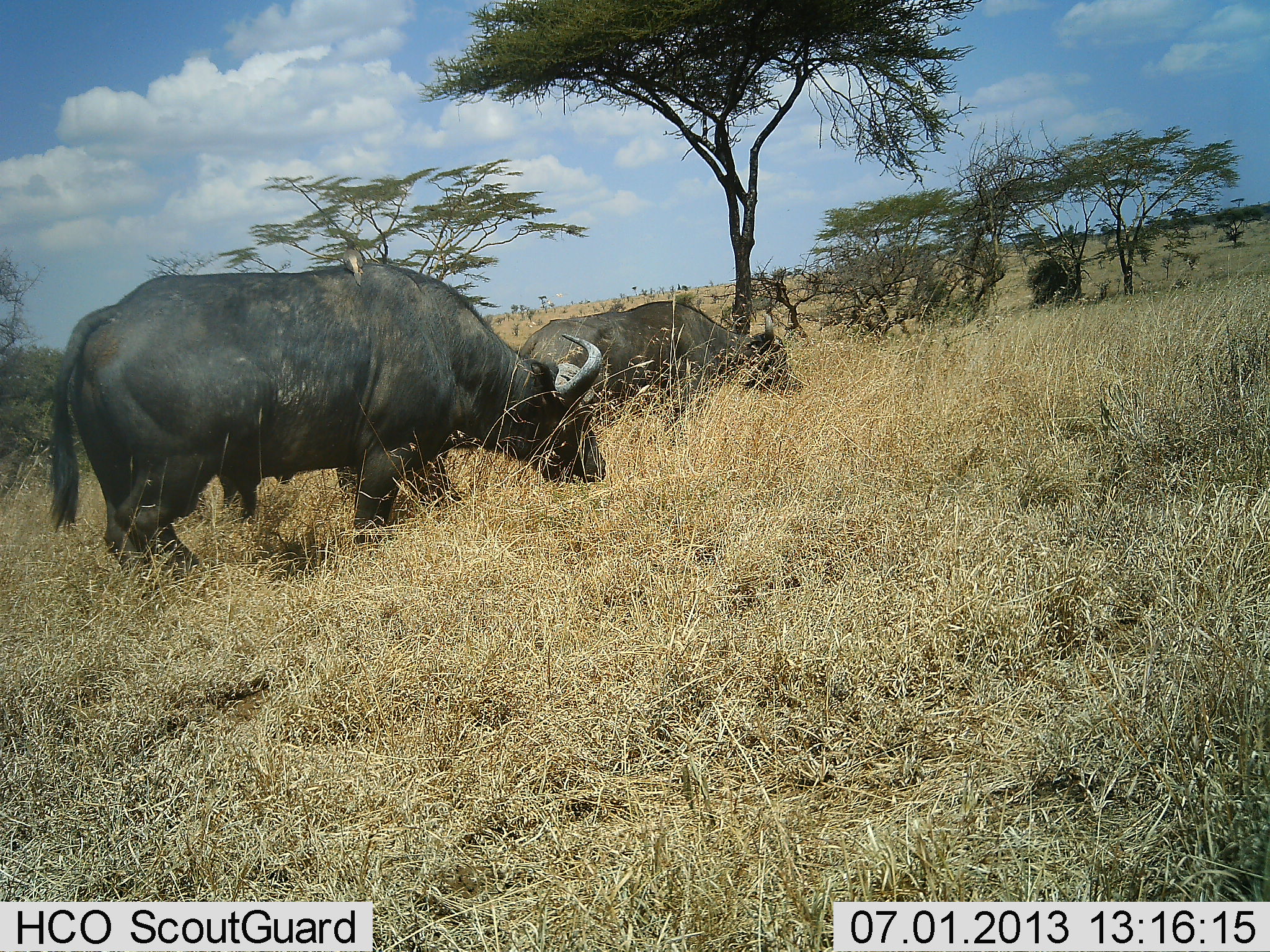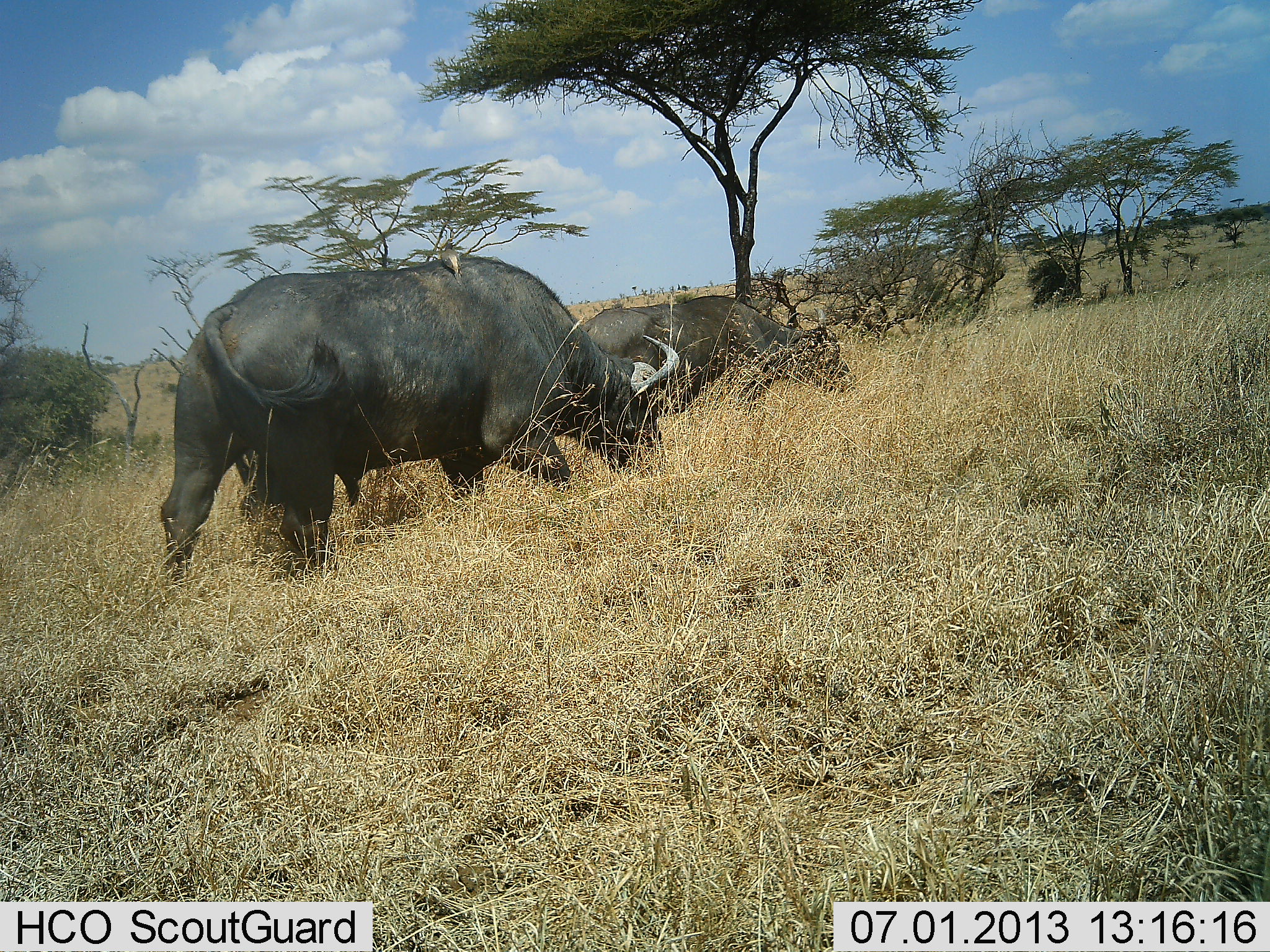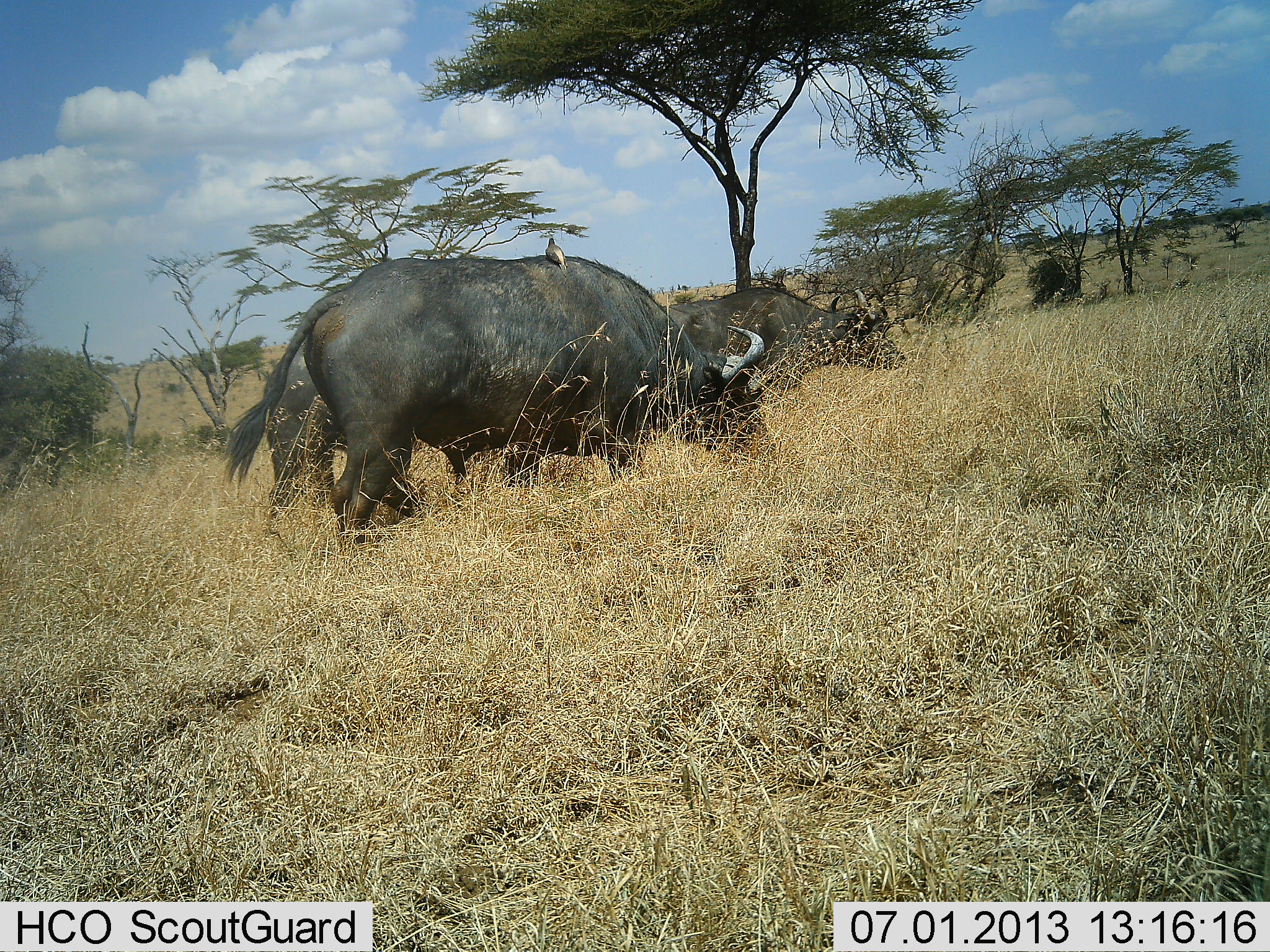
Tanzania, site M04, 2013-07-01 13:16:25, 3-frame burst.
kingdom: Animalia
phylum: Chordata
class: Mammalia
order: Artiodactyla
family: Bovidae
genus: Syncerus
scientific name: Syncerus caffer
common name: cape buffalo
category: buffalo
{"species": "buffalo (cape buffalo) (Syncerus caffer)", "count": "2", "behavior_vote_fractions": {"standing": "8%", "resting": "0%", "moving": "69%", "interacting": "0%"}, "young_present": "0%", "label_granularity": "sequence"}